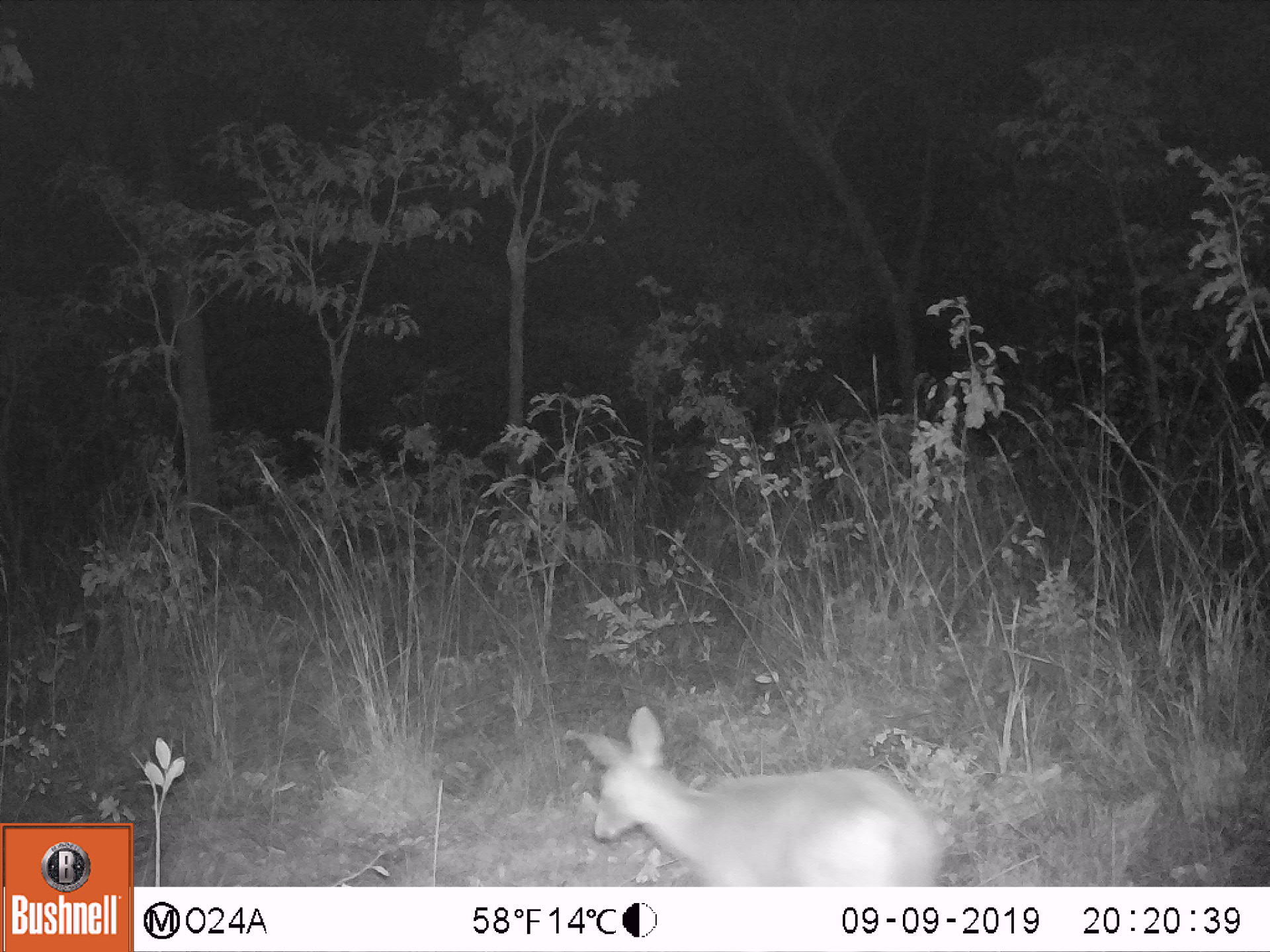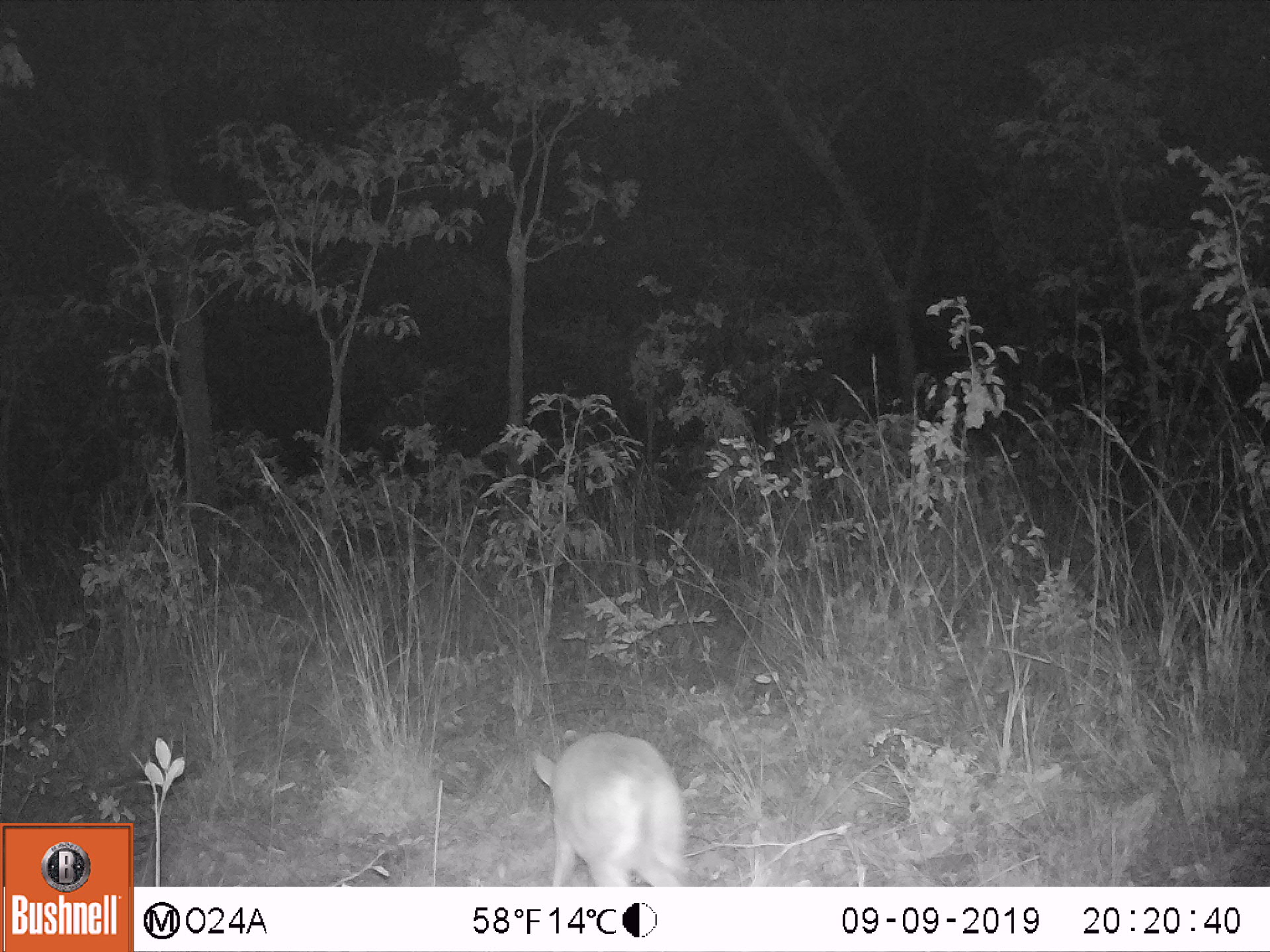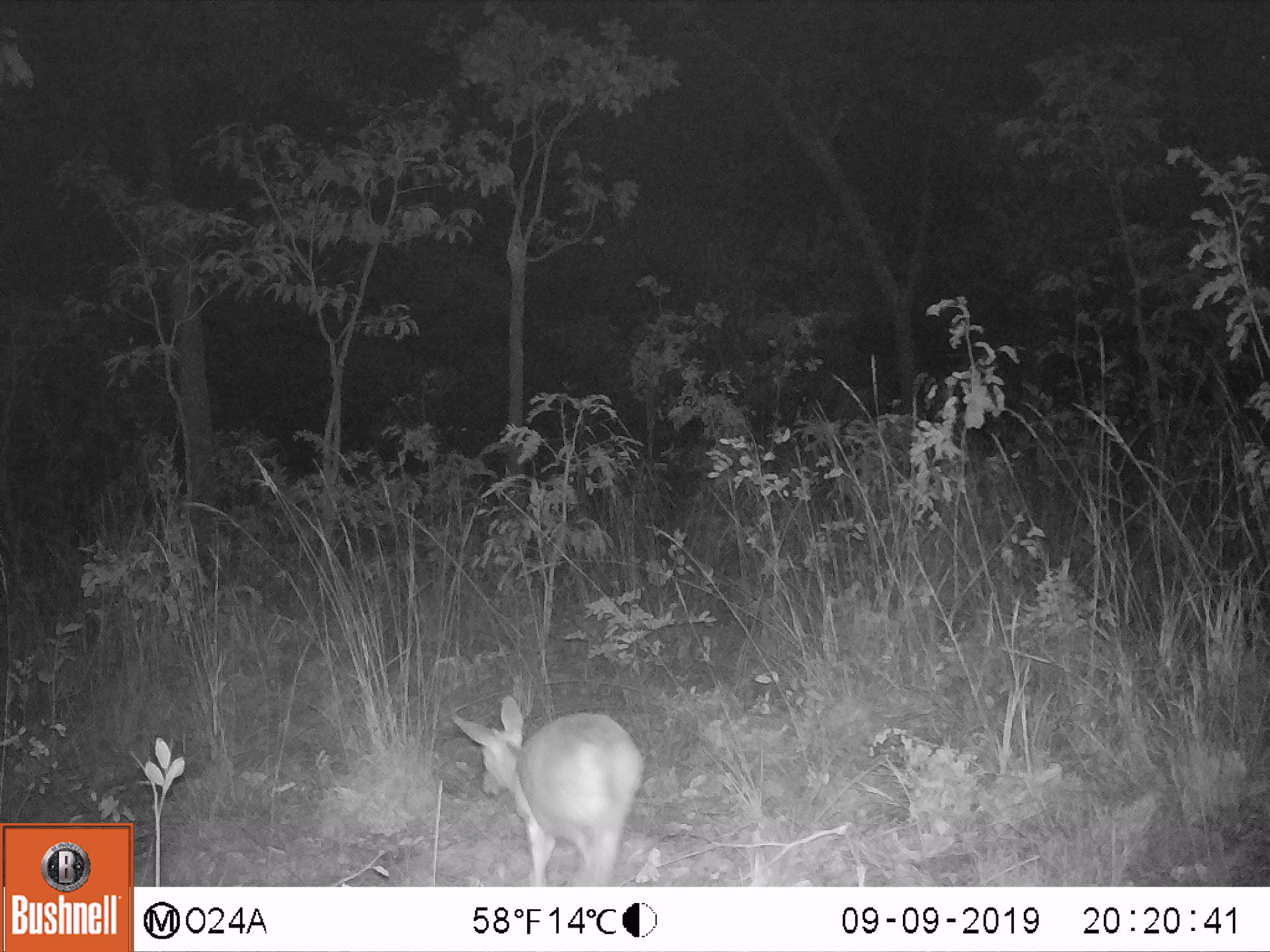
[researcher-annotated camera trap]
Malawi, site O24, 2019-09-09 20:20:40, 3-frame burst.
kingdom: Animalia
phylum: Chordata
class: Mammalia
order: Artiodactyla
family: Bovidae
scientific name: Antilopinae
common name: small antelope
Small antelope (Antilopinae), count 1.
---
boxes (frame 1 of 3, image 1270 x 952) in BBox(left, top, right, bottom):
small antelope: BBox(562, 704, 939, 883)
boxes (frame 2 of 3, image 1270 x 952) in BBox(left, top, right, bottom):
small antelope: BBox(531, 726, 691, 882)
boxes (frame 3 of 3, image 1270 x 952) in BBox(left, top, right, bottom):
small antelope: BBox(453, 697, 637, 880)